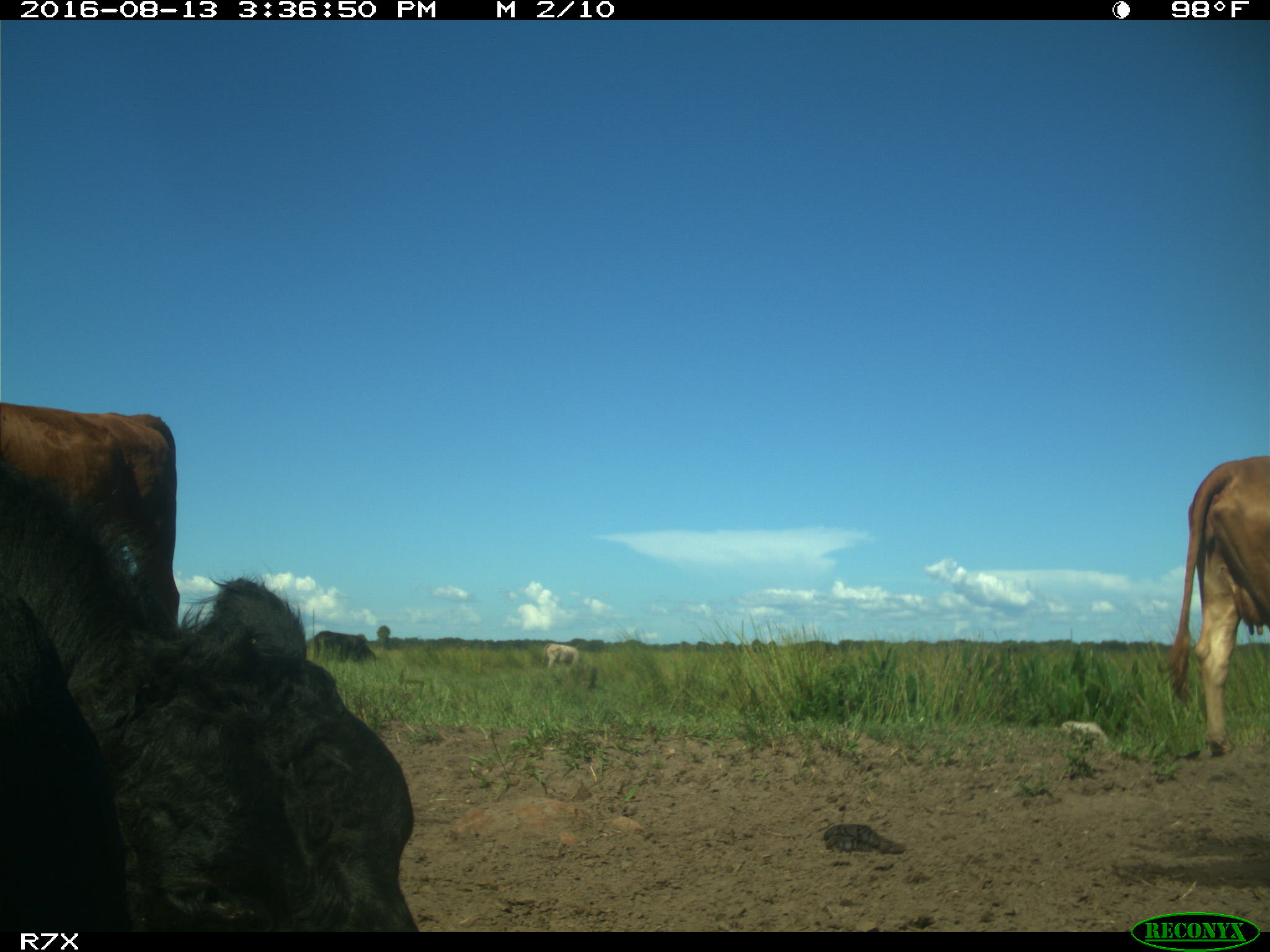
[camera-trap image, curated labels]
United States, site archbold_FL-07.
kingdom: Animalia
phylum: Chordata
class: Mammalia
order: Artiodactyla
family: Bovidae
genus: Bos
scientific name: Bos taurus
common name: domestic cow